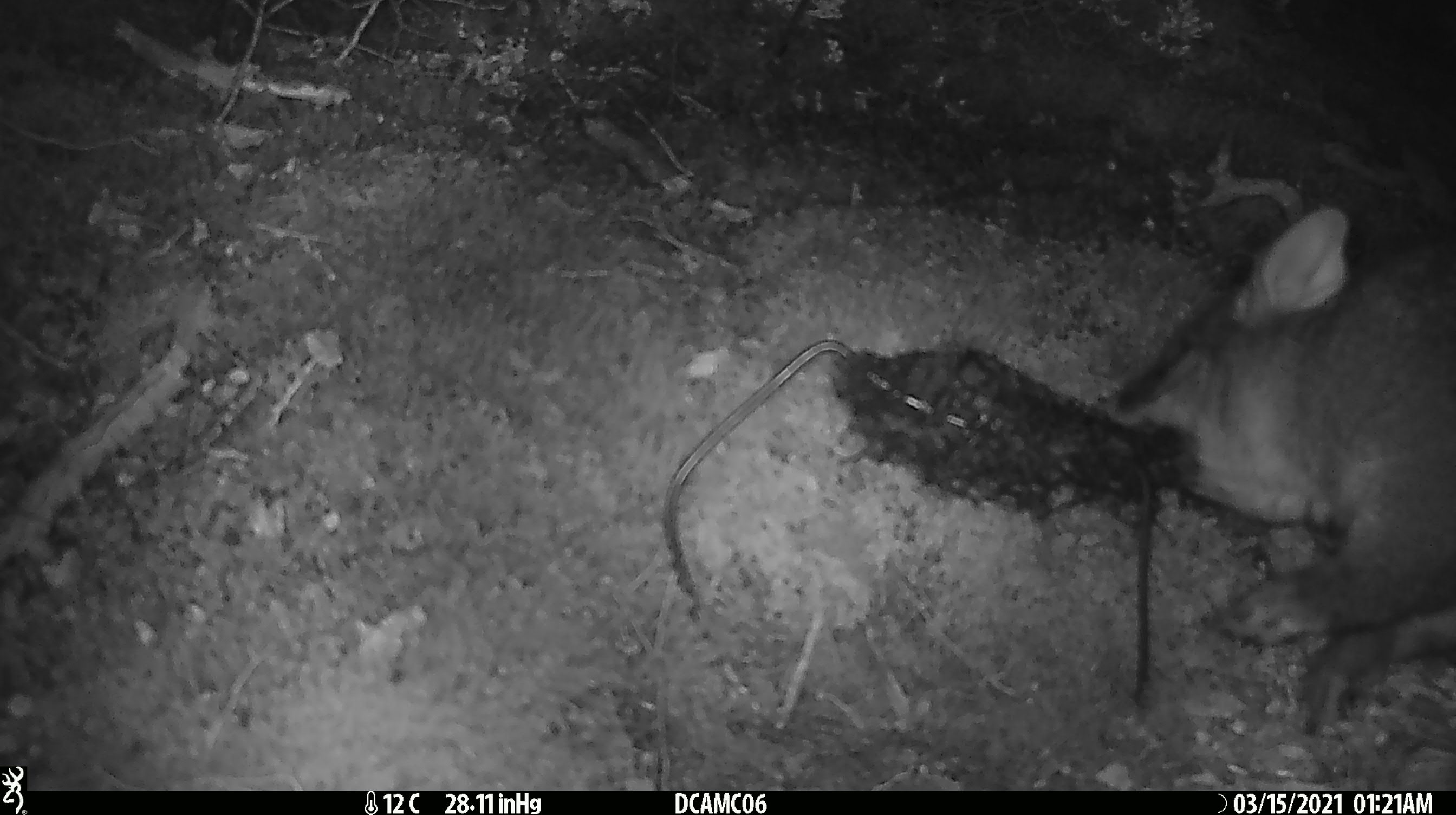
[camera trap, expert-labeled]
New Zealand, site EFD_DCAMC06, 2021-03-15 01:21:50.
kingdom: Animalia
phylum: Chordata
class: Mammalia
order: Diprotodontia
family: Phalangeridae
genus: Trichosurus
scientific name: Trichosurus vulpecula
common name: common brushtail possum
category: possum